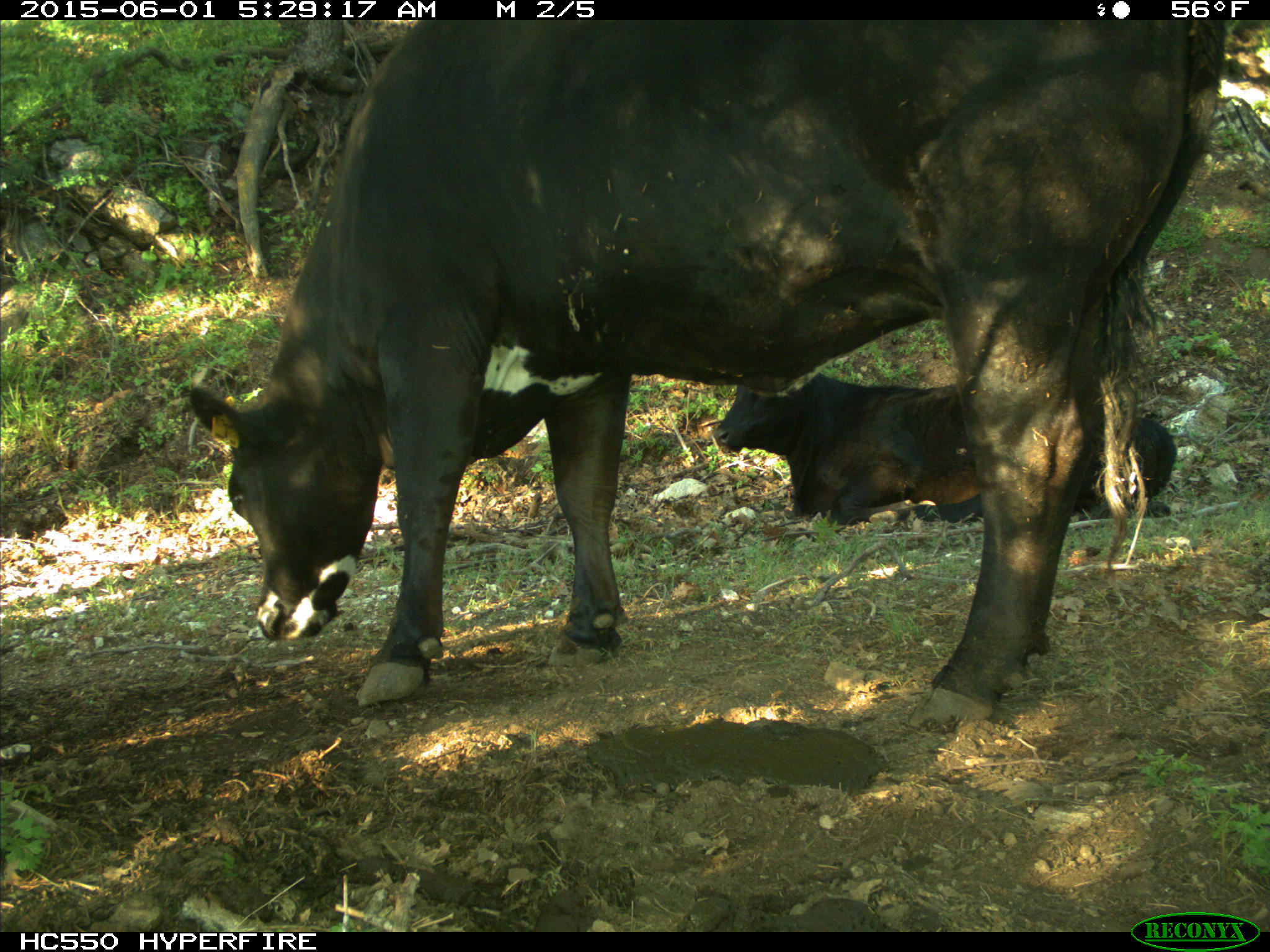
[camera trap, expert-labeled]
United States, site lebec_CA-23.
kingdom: Animalia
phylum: Chordata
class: Mammalia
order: Artiodactyla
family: Bovidae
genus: Bos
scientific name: Bos taurus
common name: domestic cow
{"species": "Bos taurus (domestic cow)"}